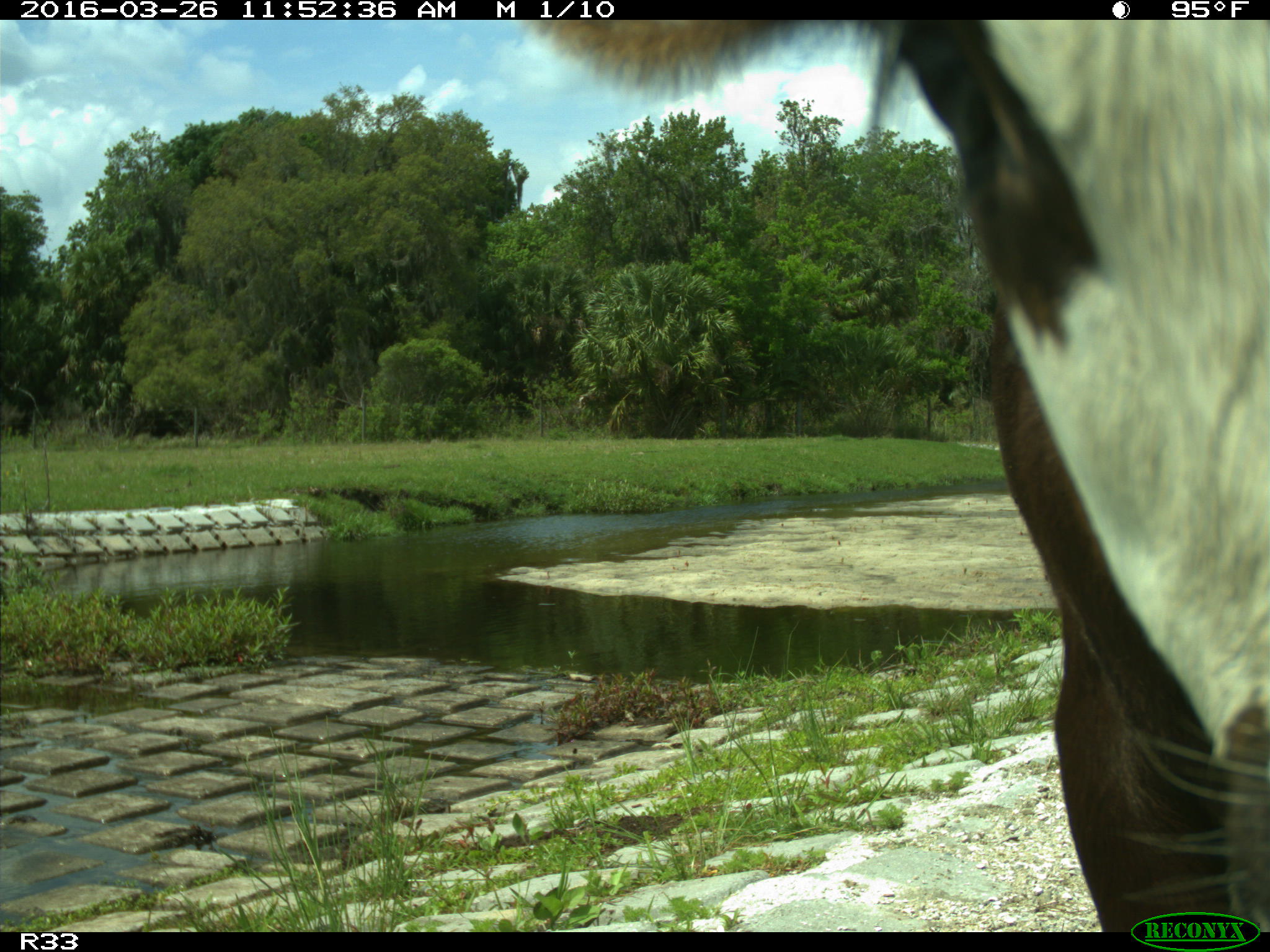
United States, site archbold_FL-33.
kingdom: Animalia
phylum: Chordata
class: Mammalia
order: Artiodactyla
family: Bovidae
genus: Bos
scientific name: Bos taurus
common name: domestic cow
Bos taurus (domestic cow).